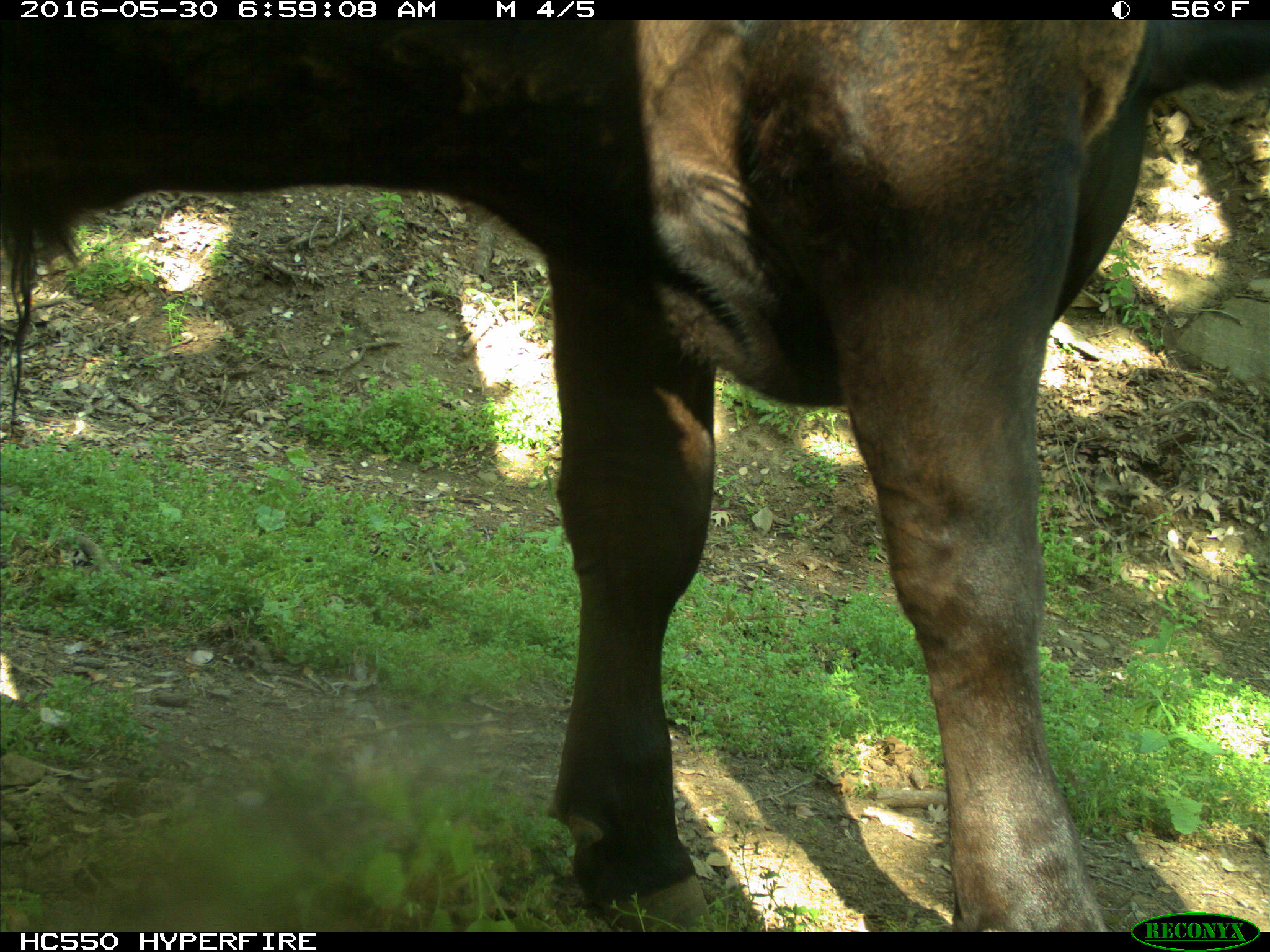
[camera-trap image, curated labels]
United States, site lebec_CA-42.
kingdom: Animalia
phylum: Chordata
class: Mammalia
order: Artiodactyla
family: Bovidae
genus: Bos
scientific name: Bos taurus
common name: domestic cow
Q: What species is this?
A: Bos taurus (domestic cow).